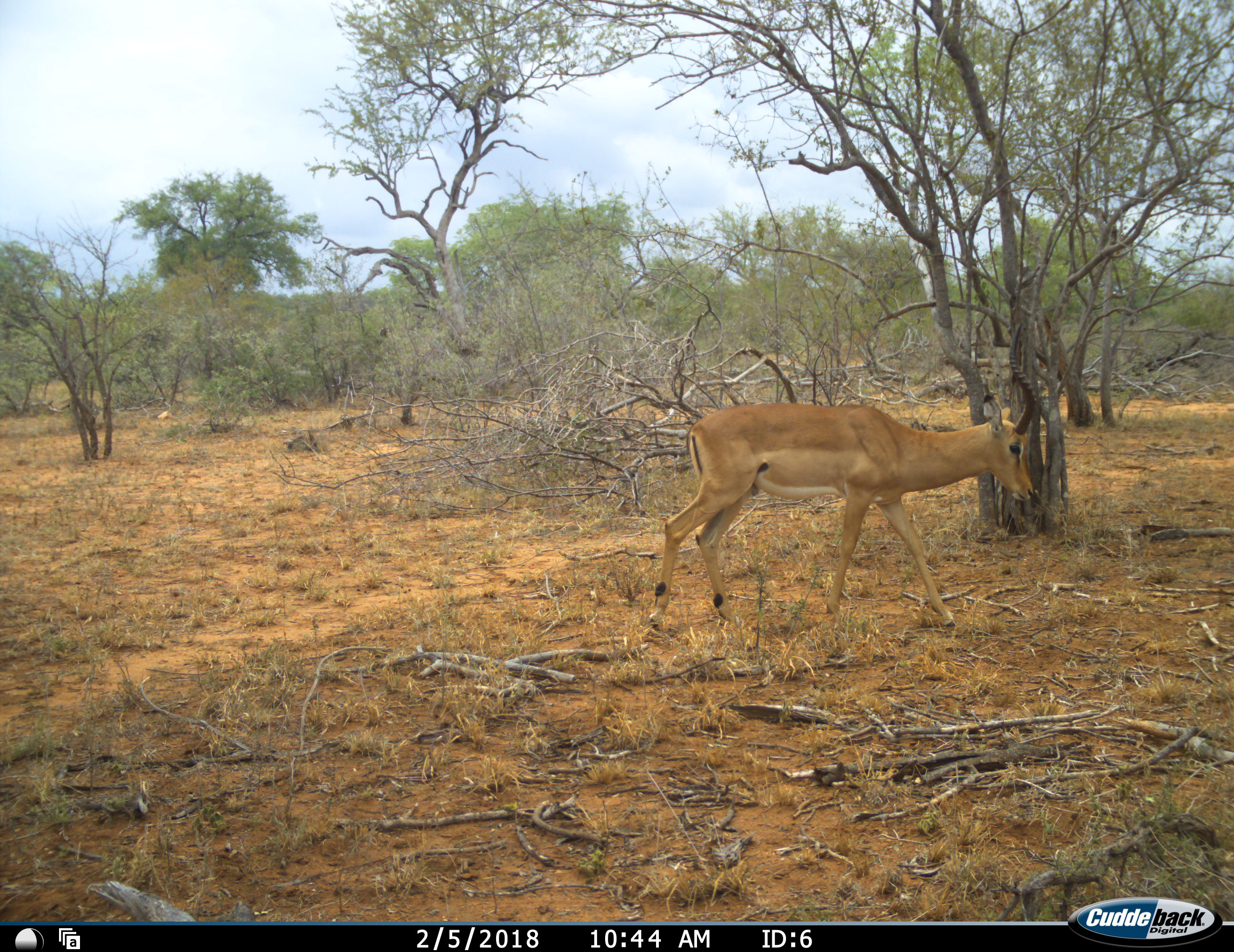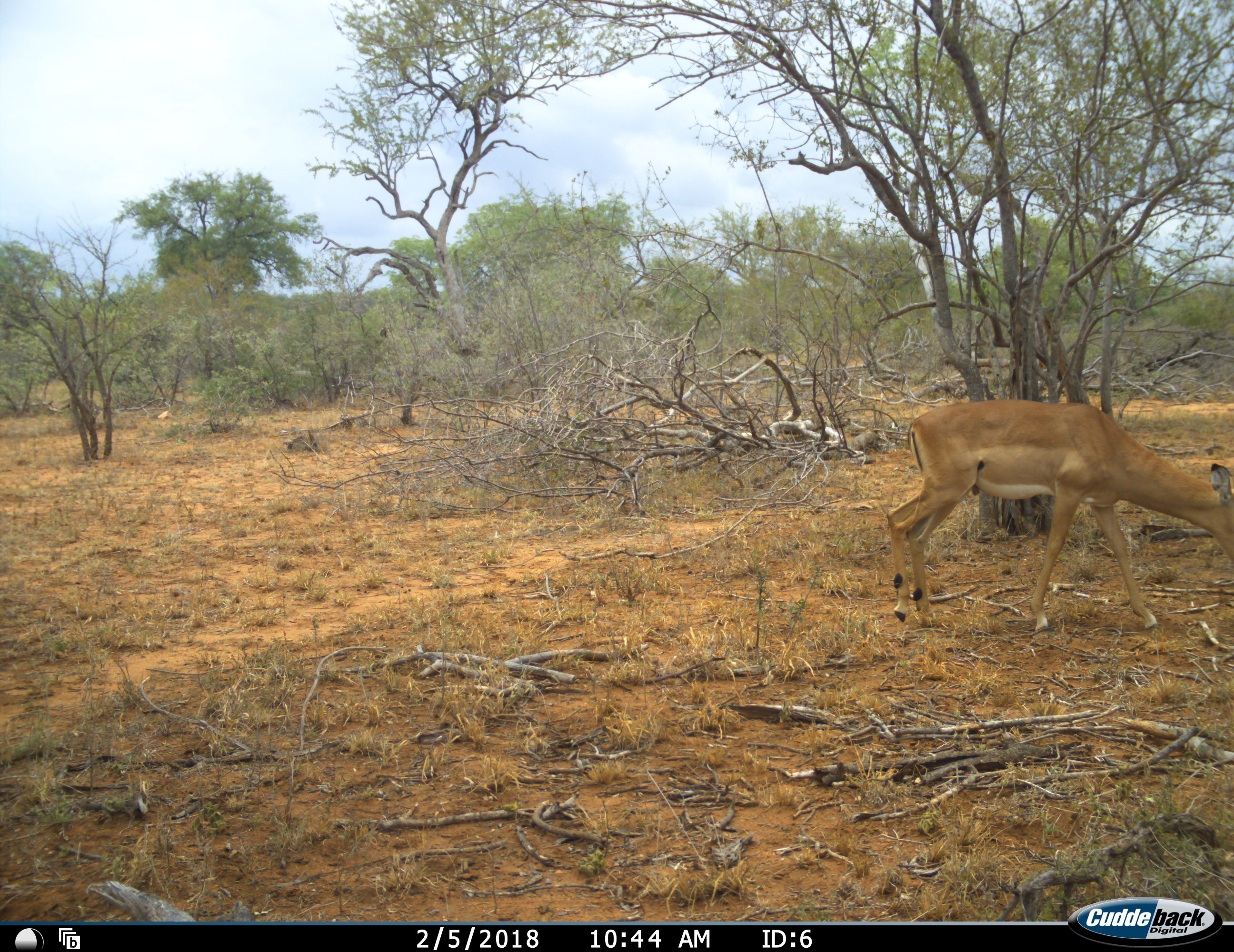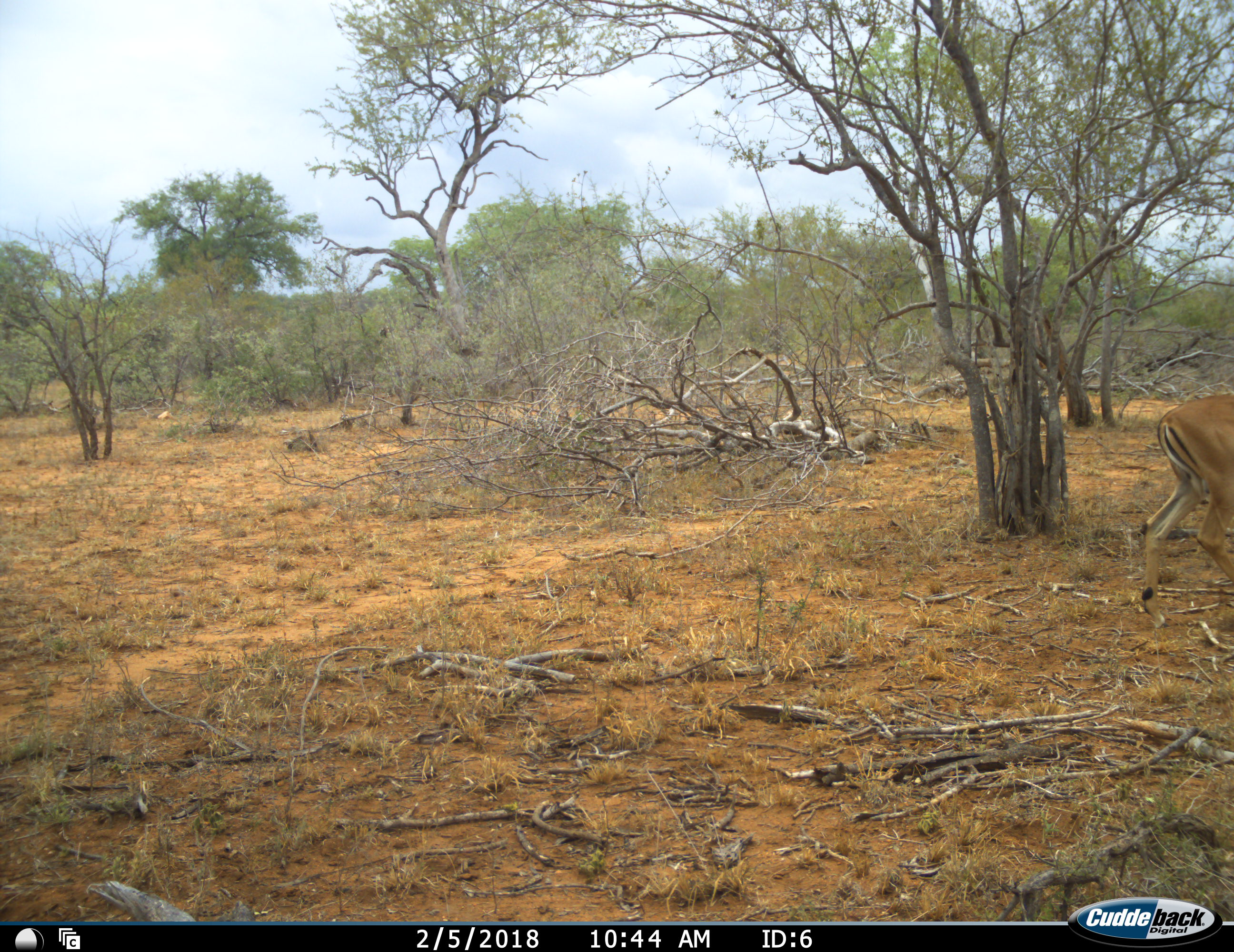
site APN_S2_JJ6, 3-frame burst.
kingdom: Animalia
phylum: Chordata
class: Mammalia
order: Artiodactyla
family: Bovidae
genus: Aepyceros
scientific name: Aepyceros melampus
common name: impala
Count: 1.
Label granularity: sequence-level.